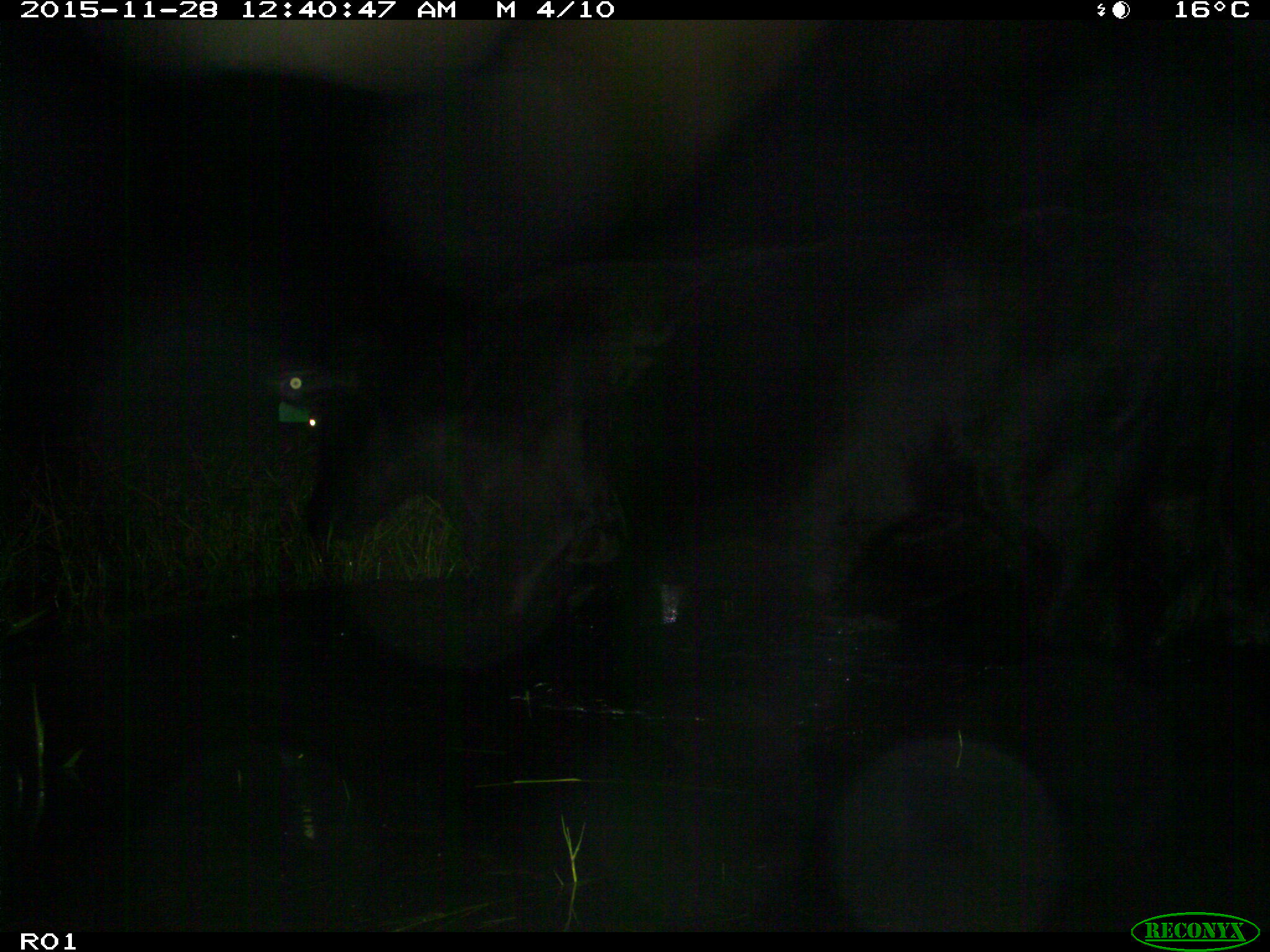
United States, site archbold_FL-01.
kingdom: Animalia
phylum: Chordata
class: Mammalia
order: Artiodactyla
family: Bovidae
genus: Bos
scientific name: Bos taurus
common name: domestic cow